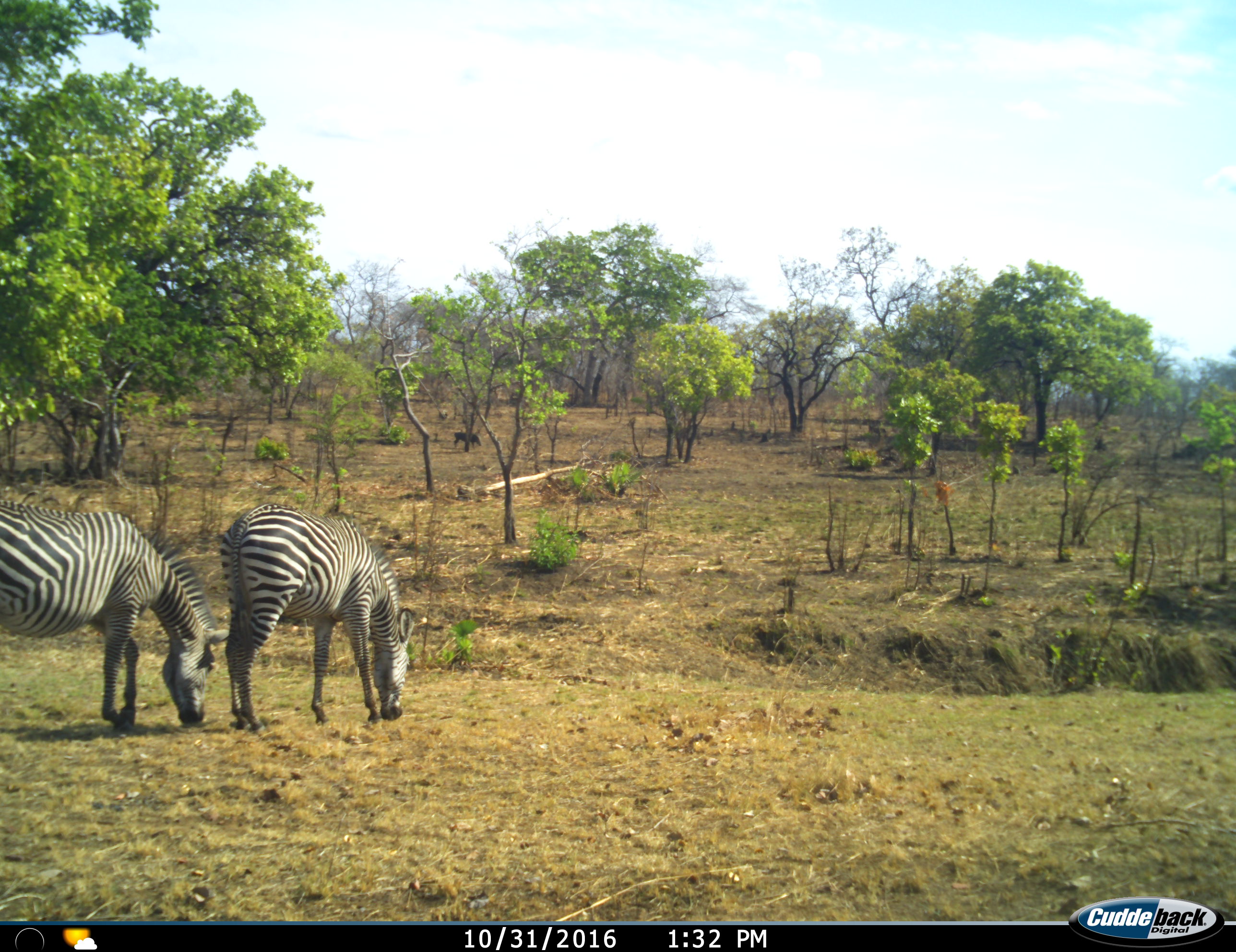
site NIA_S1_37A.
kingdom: Animalia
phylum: Chordata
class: Mammalia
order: Perissodactyla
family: Equidae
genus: Equus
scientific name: Equus quagga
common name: plains zebra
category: zebraplains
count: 2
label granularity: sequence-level